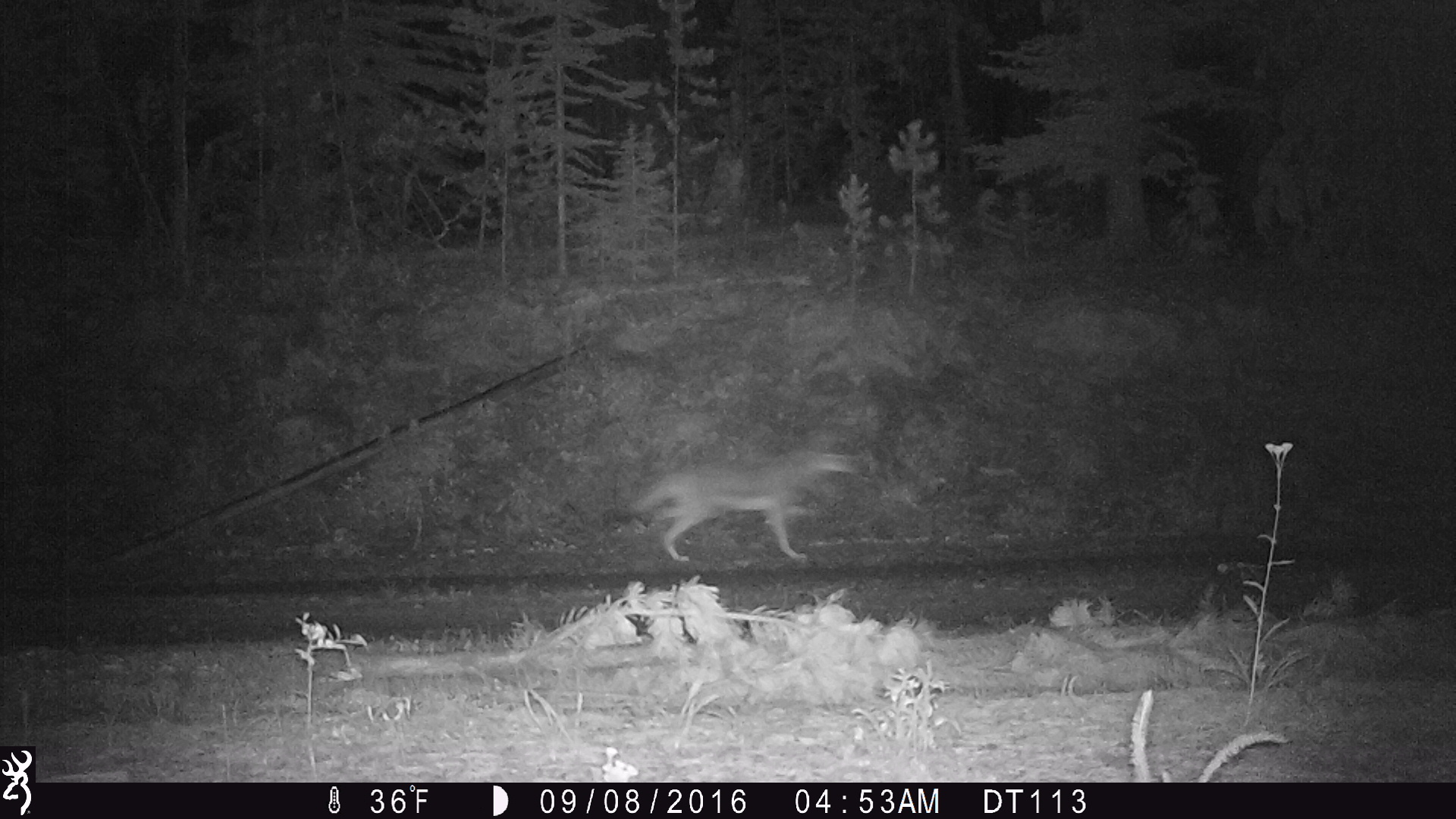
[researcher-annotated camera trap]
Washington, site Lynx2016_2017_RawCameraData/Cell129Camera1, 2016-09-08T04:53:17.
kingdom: Animalia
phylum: Chordata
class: Mammalia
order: Carnivora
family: Canidae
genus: Canis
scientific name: Canis latrans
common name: coyote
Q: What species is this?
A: Canis latrans (coyote).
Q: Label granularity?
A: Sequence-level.